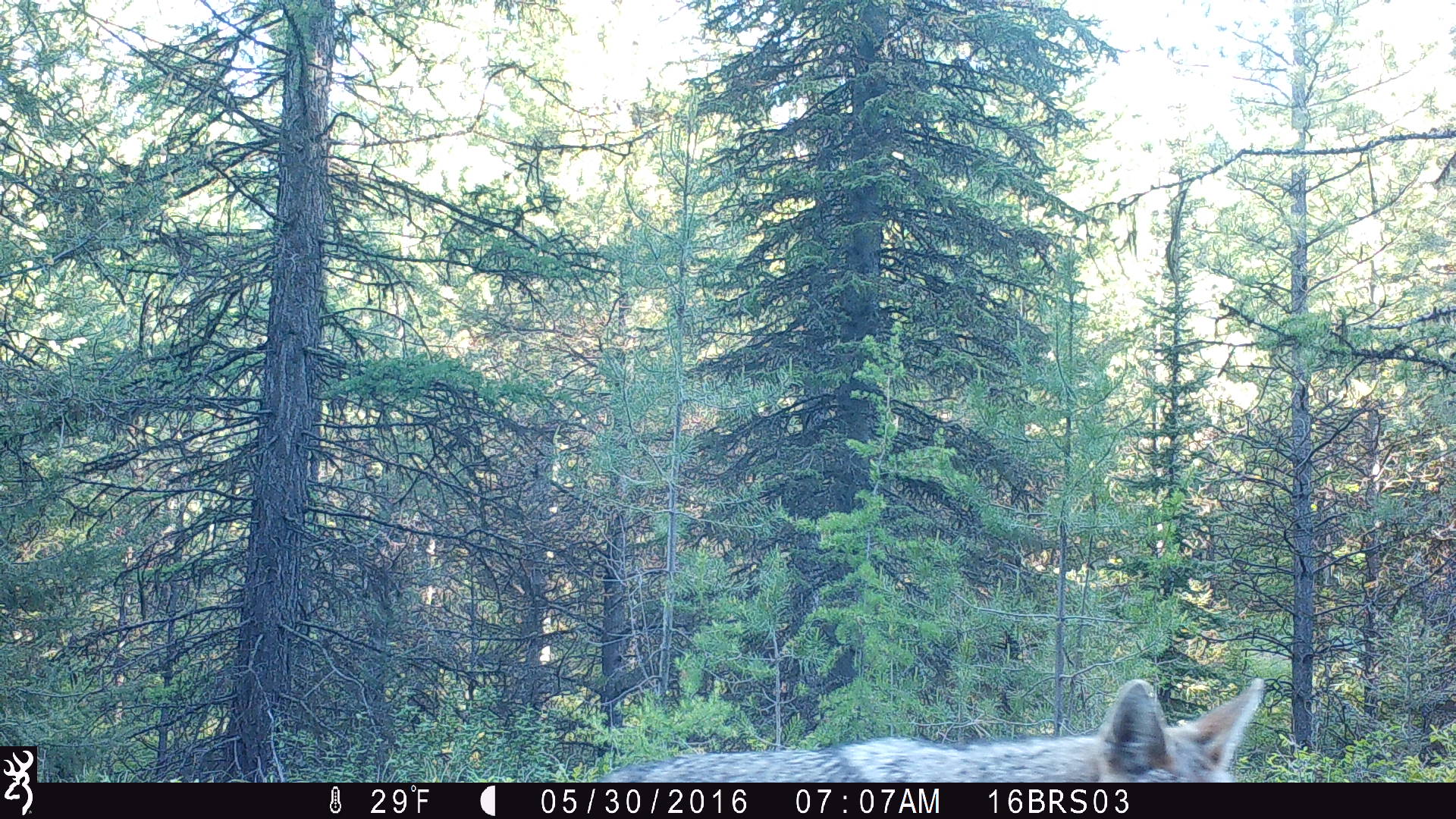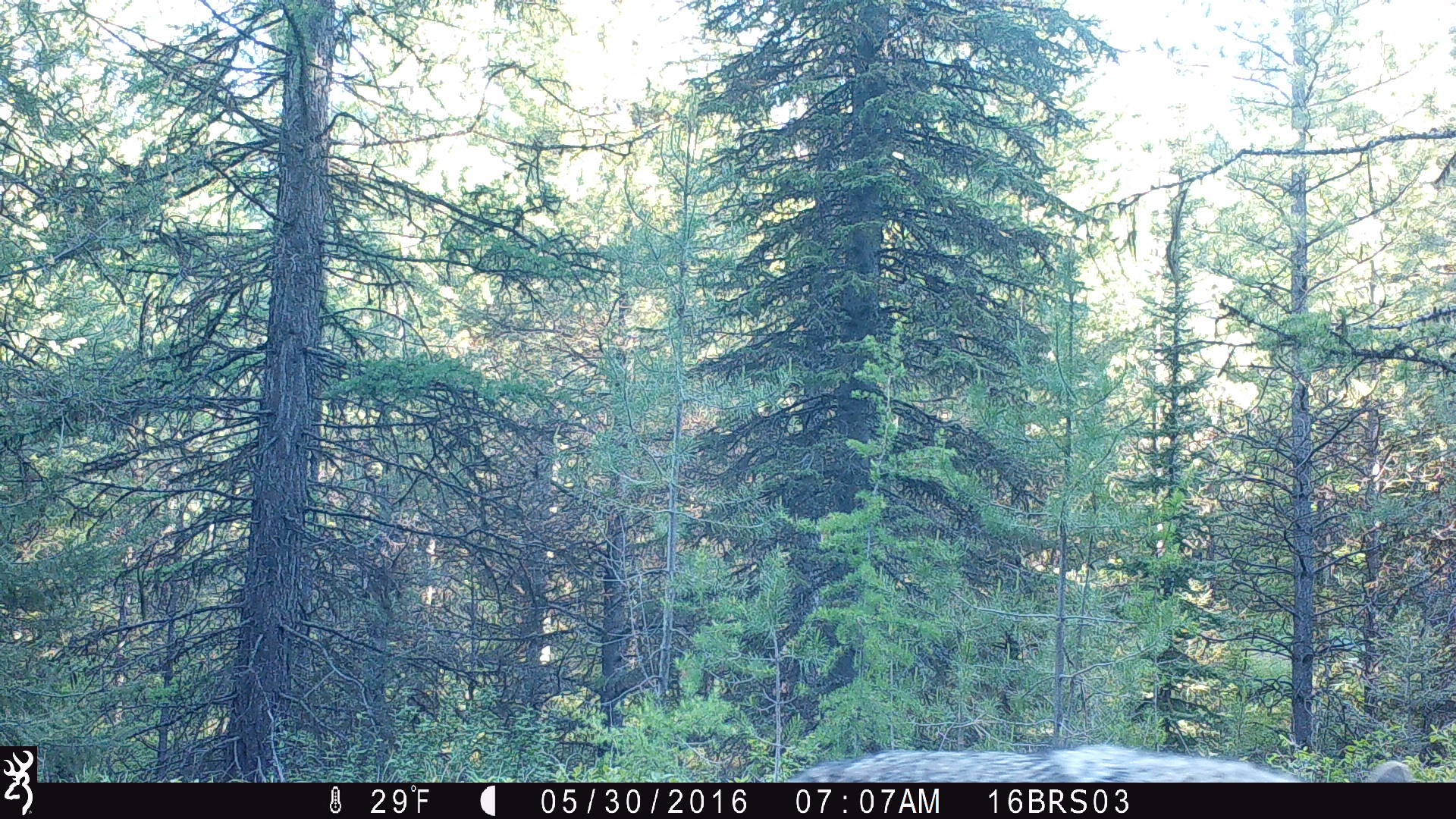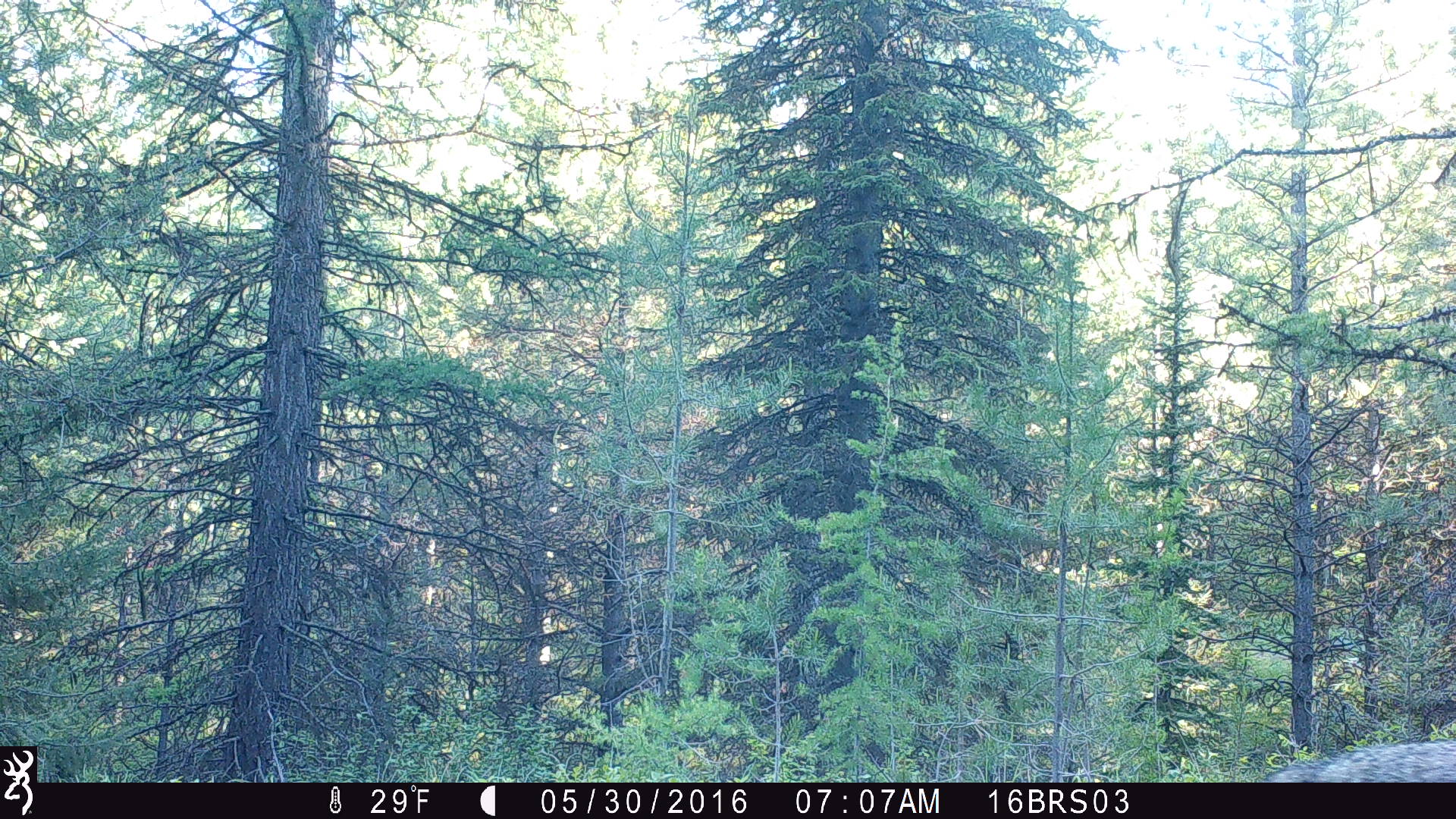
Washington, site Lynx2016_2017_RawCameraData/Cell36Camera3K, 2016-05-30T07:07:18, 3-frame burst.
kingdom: Animalia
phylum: Chordata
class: Mammalia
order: Carnivora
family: Canidae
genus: Canis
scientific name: Canis latrans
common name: coyote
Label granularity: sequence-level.